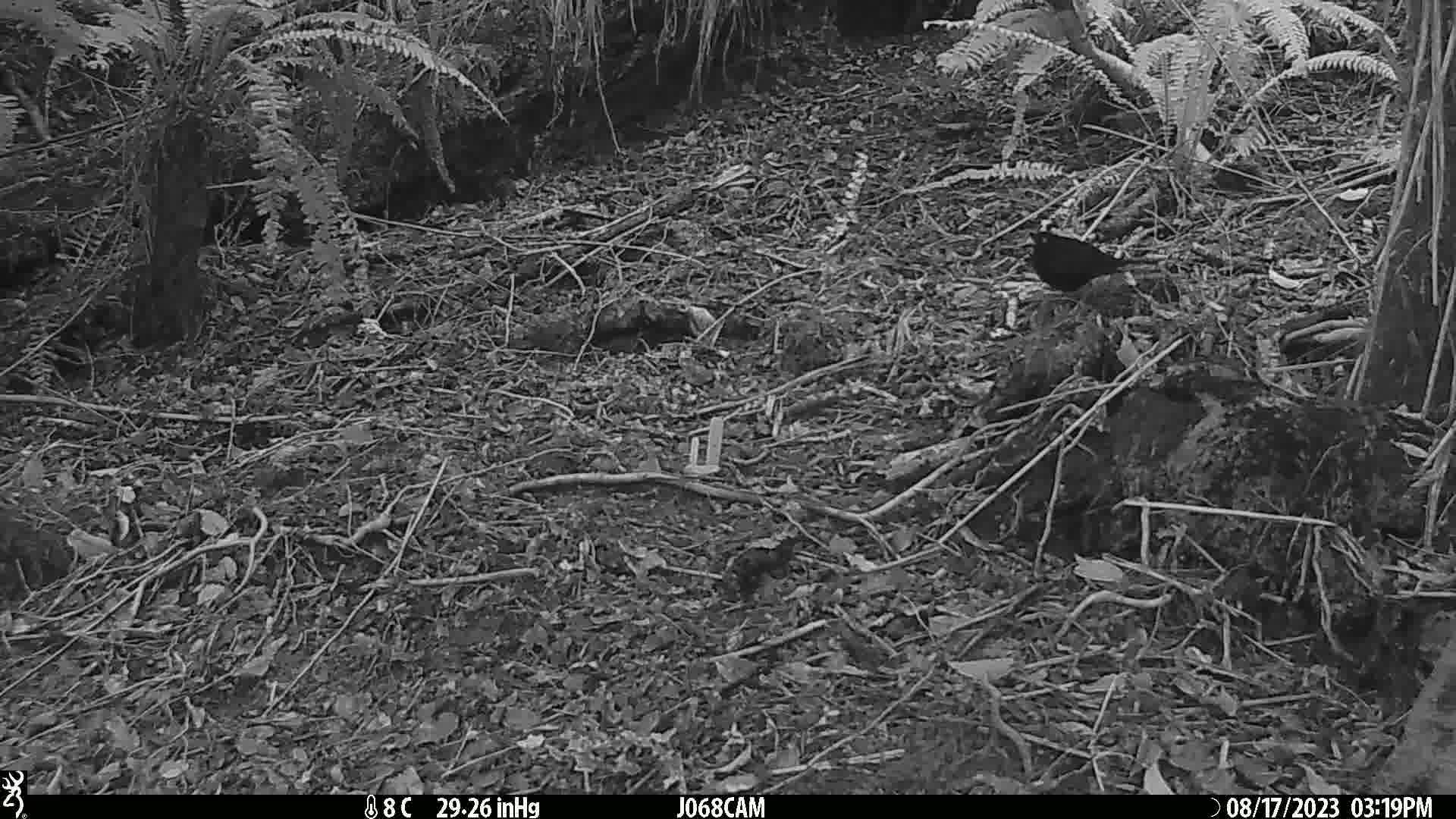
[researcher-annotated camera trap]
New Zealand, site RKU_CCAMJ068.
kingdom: Animalia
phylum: Chordata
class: Aves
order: Passeriformes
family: Turdidae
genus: Turdus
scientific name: Turdus merula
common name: eurasian blackbird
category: blackbird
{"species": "blackbird (eurasian blackbird) (Turdus merula)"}